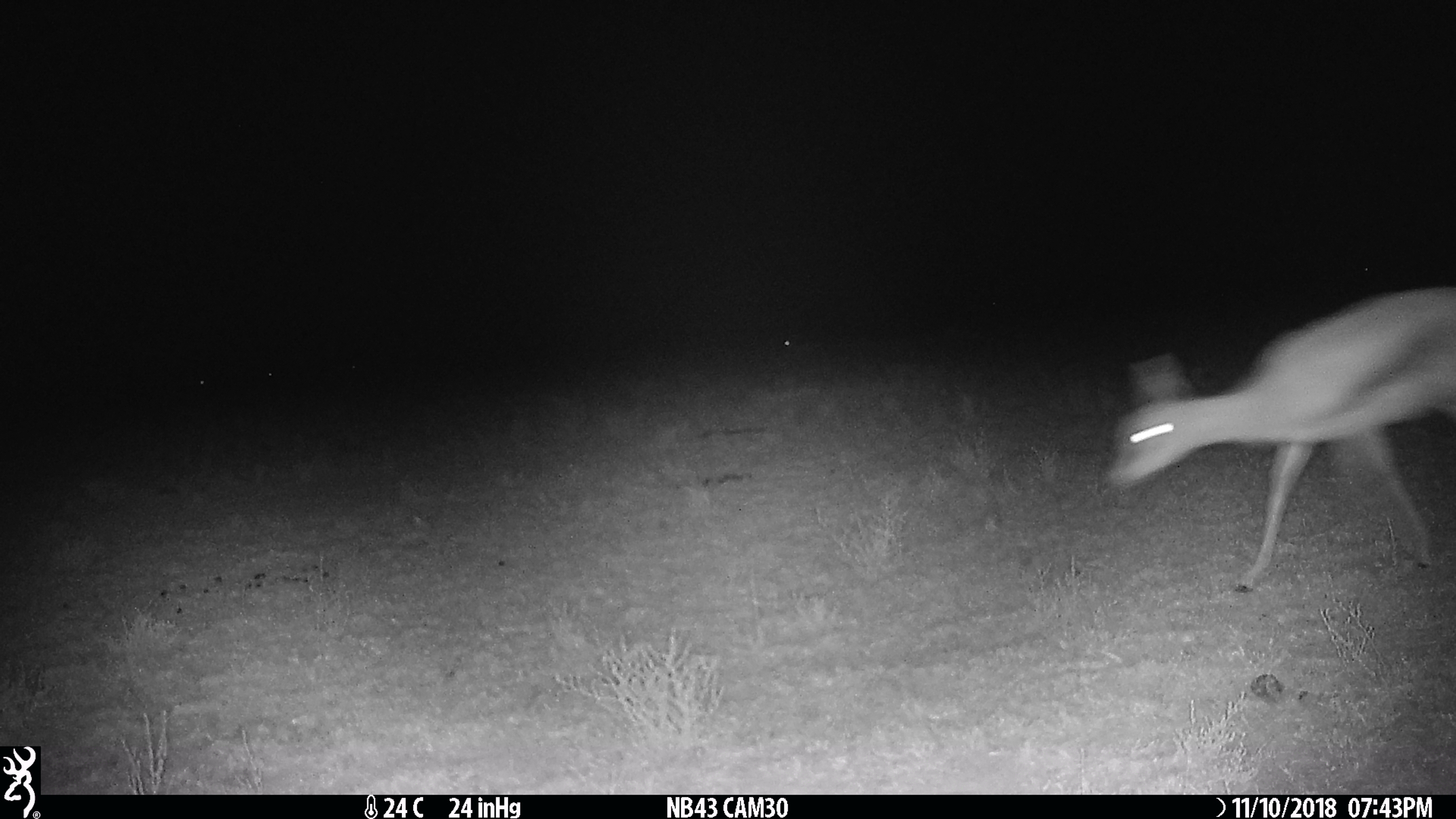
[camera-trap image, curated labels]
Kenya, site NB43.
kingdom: Animalia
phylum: Chordata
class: Mammalia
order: Artiodactyla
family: Bovidae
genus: Eudorcas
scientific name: Eudorcas thomsonii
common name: thomon's gazelle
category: gazelle thomsons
Gazelle thomsons (thomon's gazelle) (Eudorcas thomsonii).